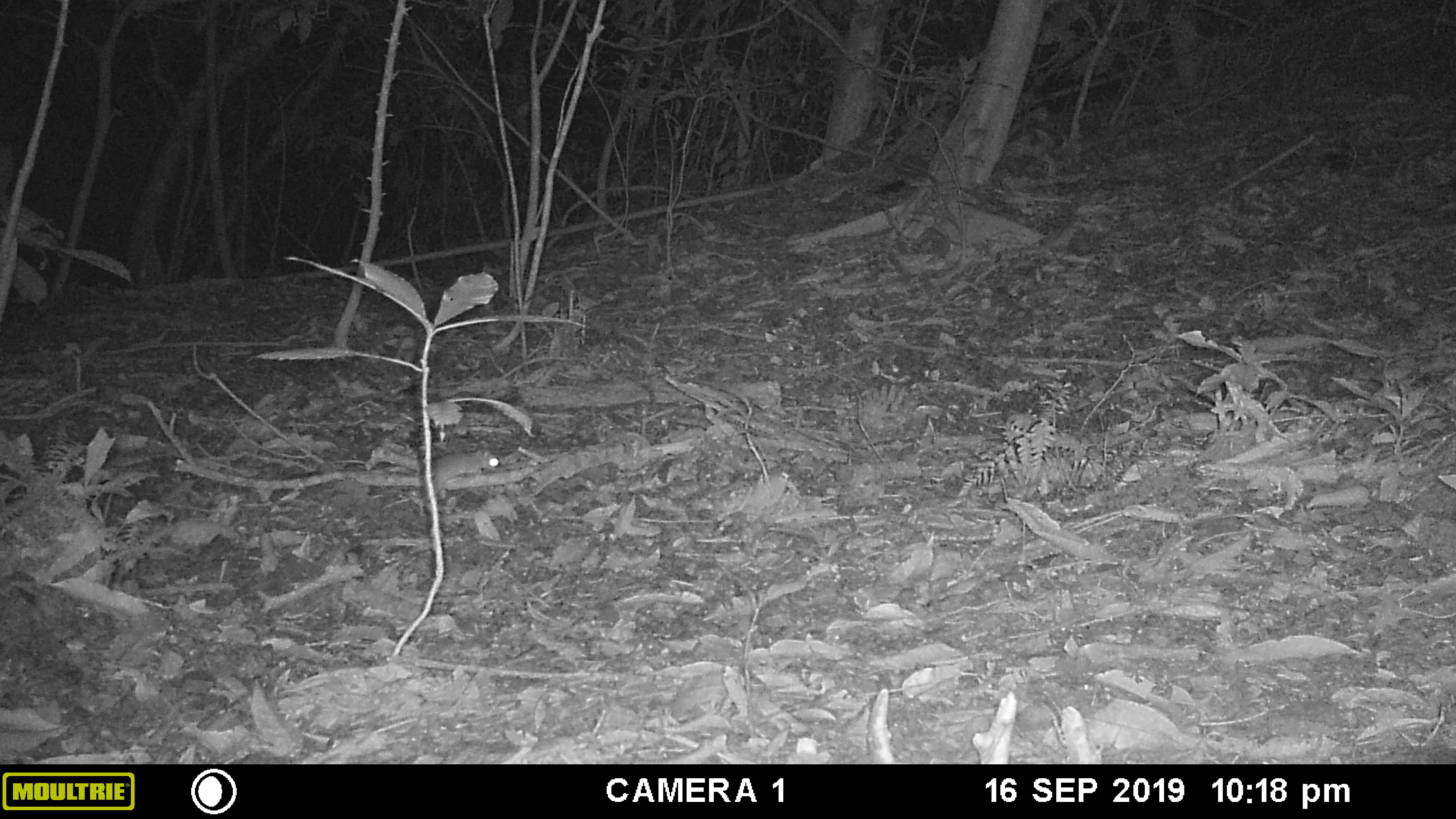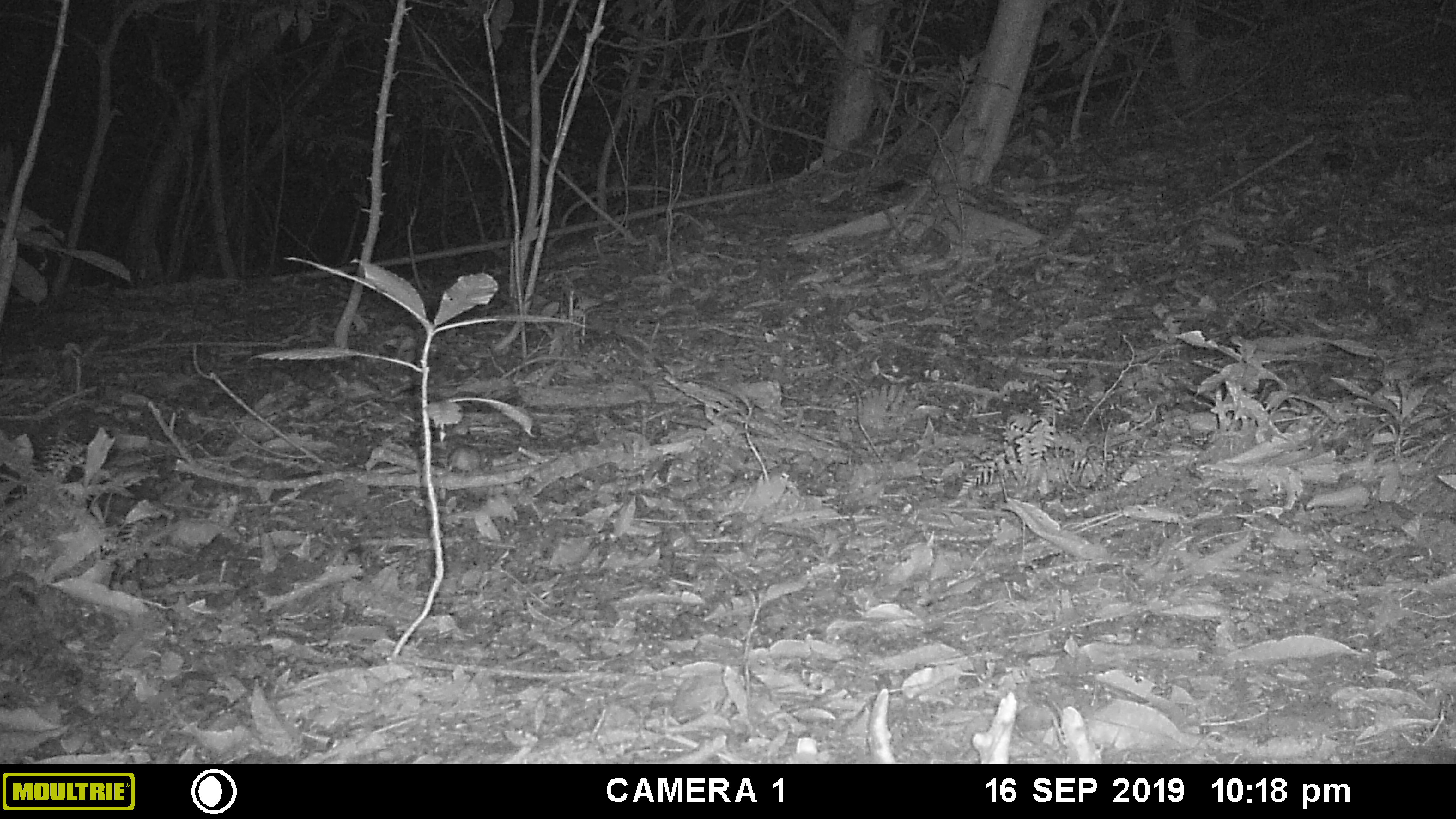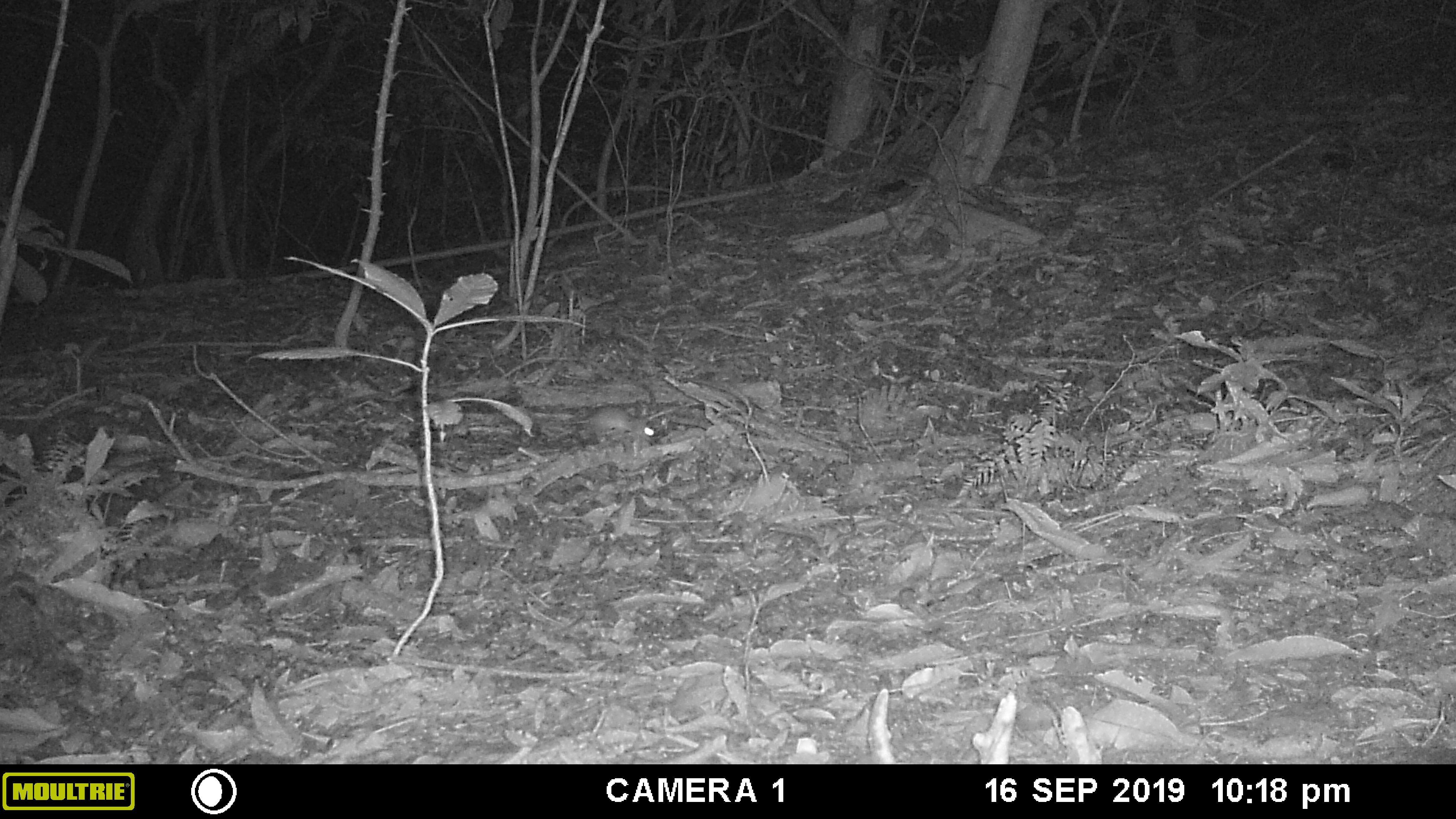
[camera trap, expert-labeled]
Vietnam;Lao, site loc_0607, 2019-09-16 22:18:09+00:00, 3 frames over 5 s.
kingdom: Animalia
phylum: Chordata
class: Mammalia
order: Rodentia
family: Muridae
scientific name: Muridae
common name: old-world mice and rats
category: unidentified murid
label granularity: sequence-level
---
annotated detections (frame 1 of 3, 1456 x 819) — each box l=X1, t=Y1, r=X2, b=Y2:
unidentified murid: l=430, t=445, r=501, b=500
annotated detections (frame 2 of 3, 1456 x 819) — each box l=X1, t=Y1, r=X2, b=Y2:
unidentified murid: l=432, t=445, r=489, b=477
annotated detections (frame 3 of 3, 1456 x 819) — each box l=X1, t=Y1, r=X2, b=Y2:
unidentified murid: l=543, t=404, r=658, b=446